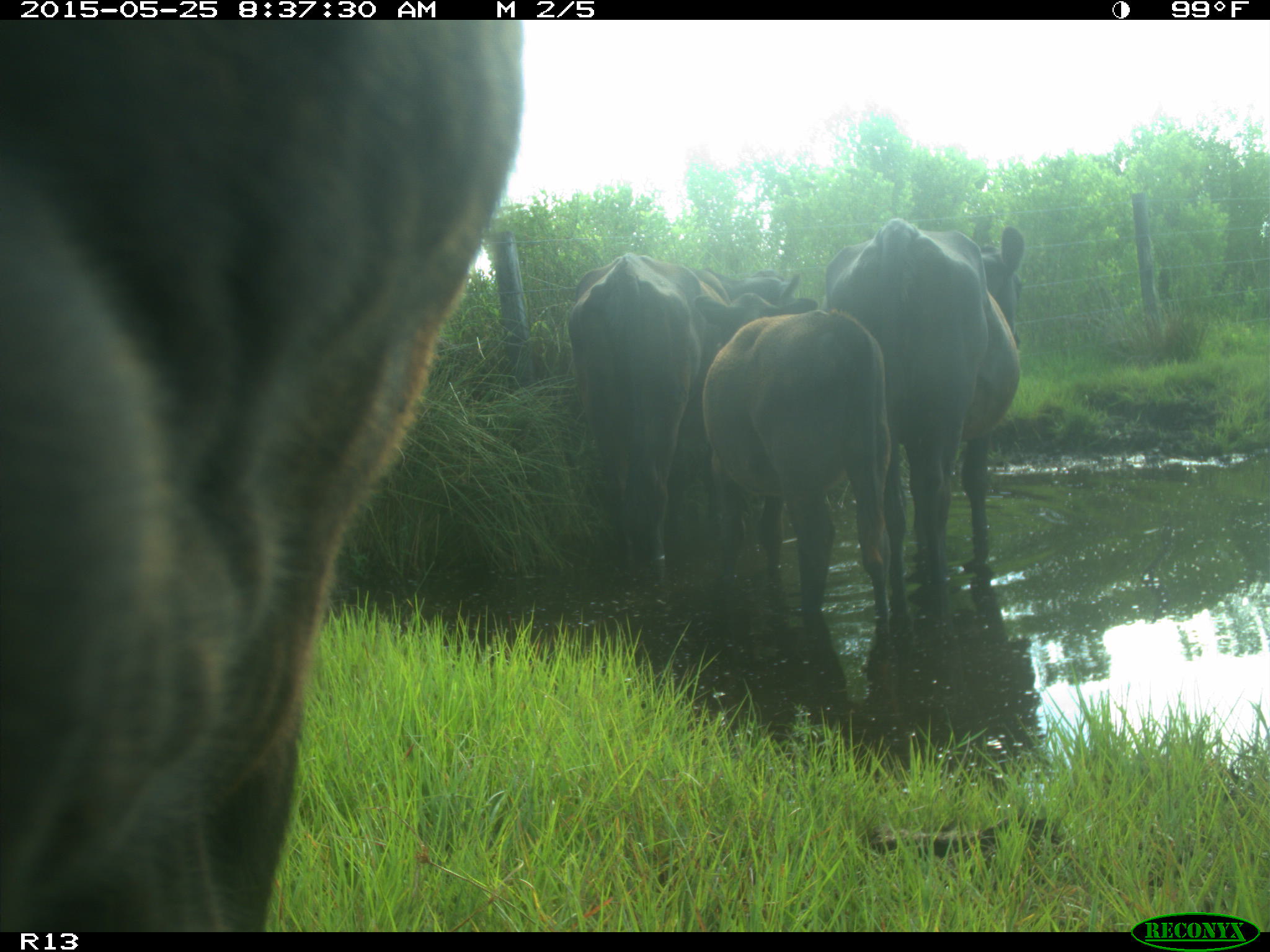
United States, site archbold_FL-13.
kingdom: Animalia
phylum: Chordata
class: Mammalia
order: Artiodactyla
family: Bovidae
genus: Bos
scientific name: Bos taurus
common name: domestic cow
Bos taurus (domestic cow).